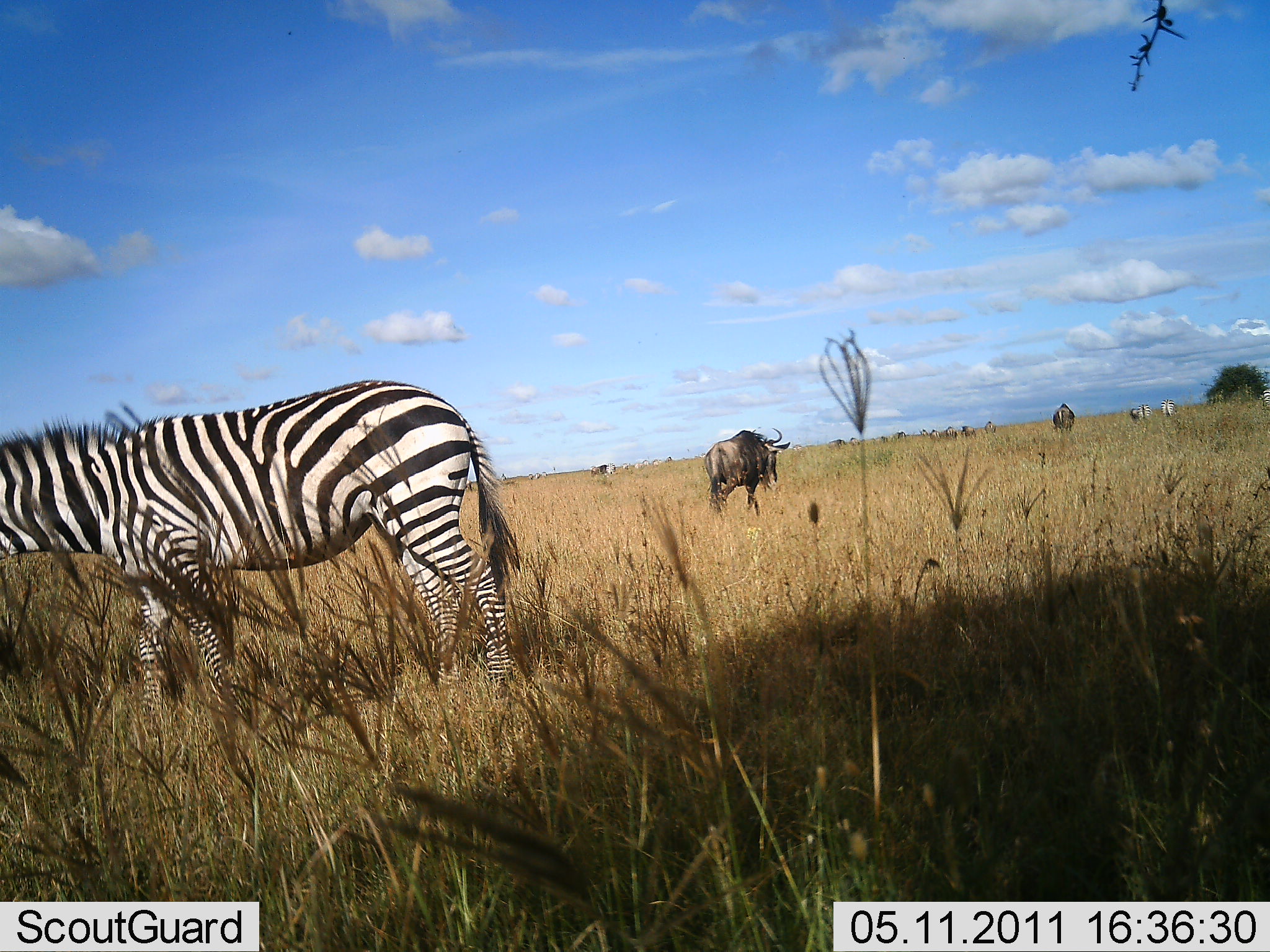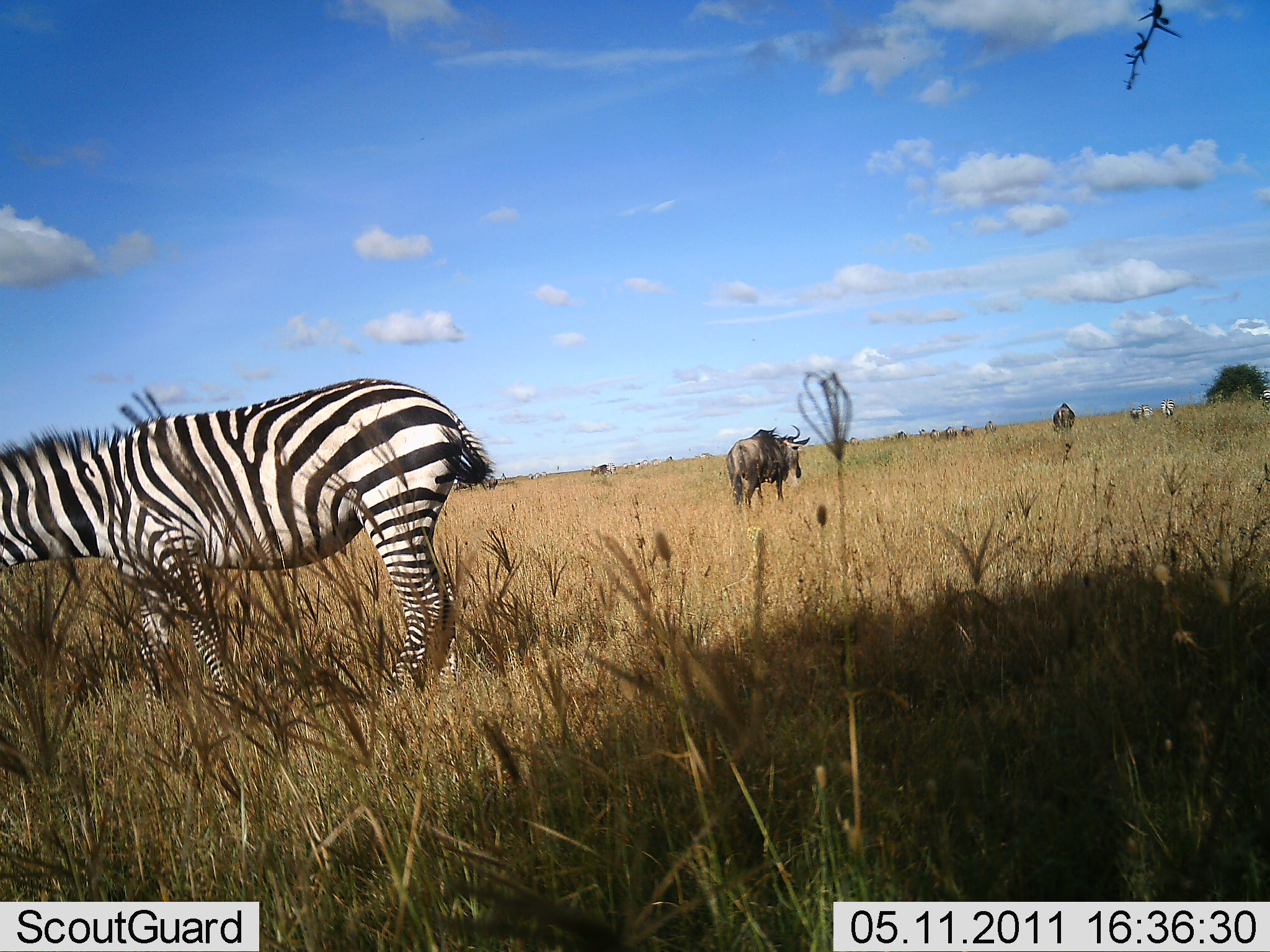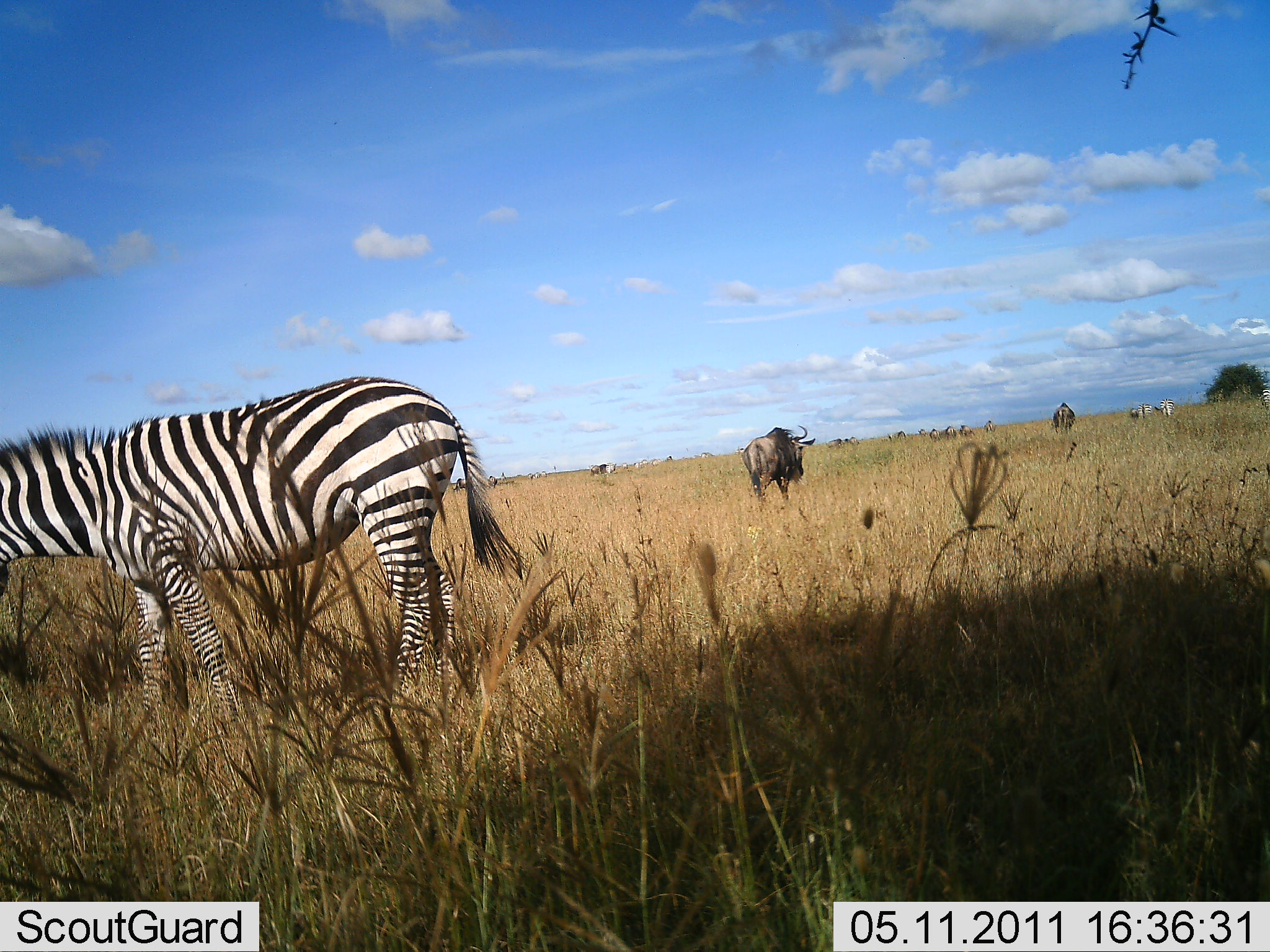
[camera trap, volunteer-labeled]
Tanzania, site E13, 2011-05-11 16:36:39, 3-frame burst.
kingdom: Animalia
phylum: Chordata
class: Mammalia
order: Artiodactyla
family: Bovidae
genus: Connochaetes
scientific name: Connochaetes taurinus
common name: blue wildebeest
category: wildebeest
Wildebeest (blue wildebeest) (Connochaetes taurinus), count 4. Behavior (volunteer vote fractions): standing 45%, resting 0%, moving 82%, interacting 0%. Young present (vote fraction): 0%. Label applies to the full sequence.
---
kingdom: Animalia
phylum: Chordata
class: Mammalia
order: Perissodactyla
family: Equidae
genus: Equus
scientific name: Equus quagga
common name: plains zebra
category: zebra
Zebra (plains zebra) (Equus quagga), count 1. Behavior (volunteer vote fractions): standing 54%, resting 0%, moving 0%, interacting 0%. Young present (vote fraction): 0%. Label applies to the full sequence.